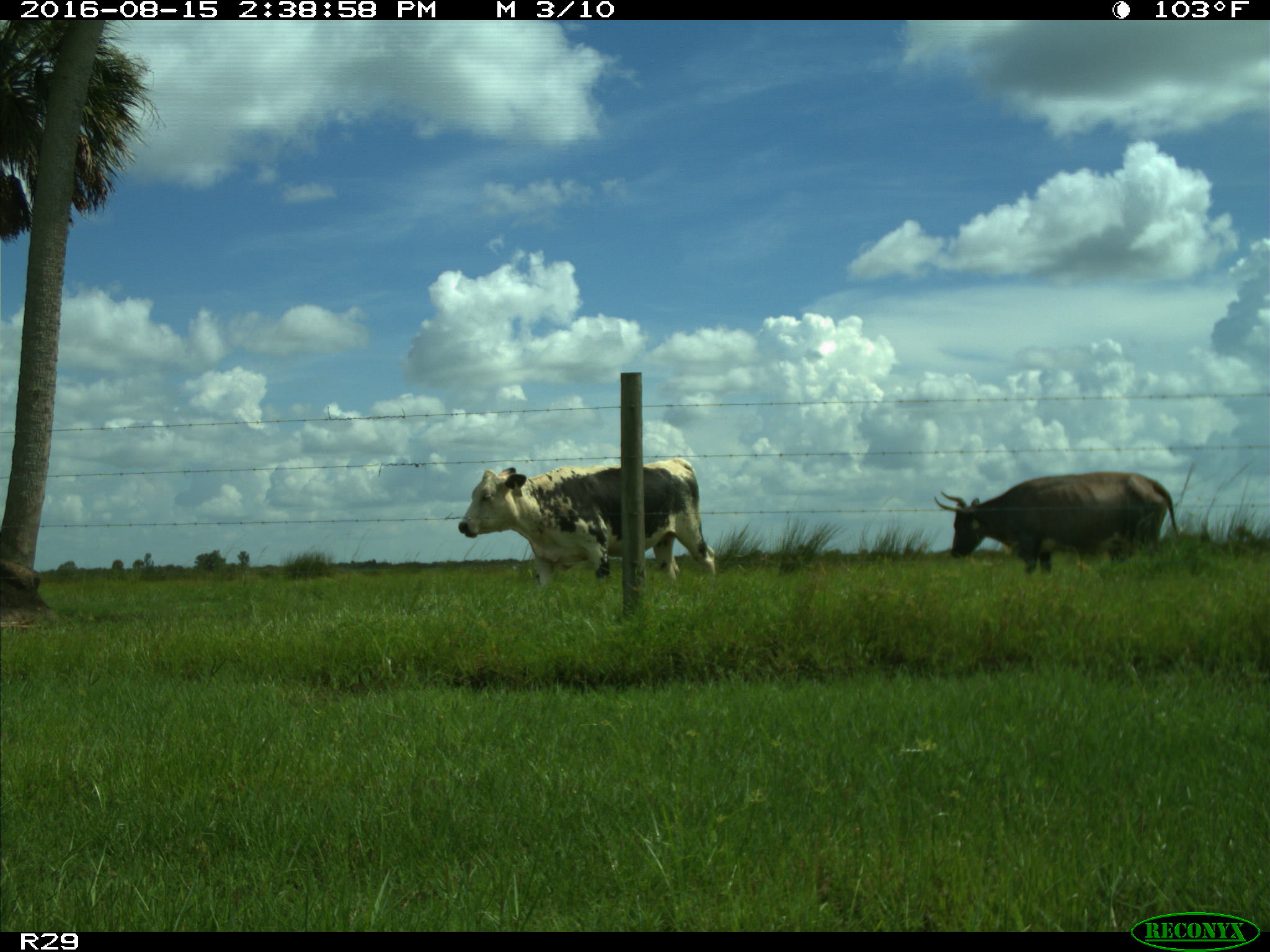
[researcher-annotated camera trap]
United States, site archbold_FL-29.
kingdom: Animalia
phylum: Chordata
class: Mammalia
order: Artiodactyla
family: Bovidae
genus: Bos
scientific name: Bos taurus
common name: domestic cow